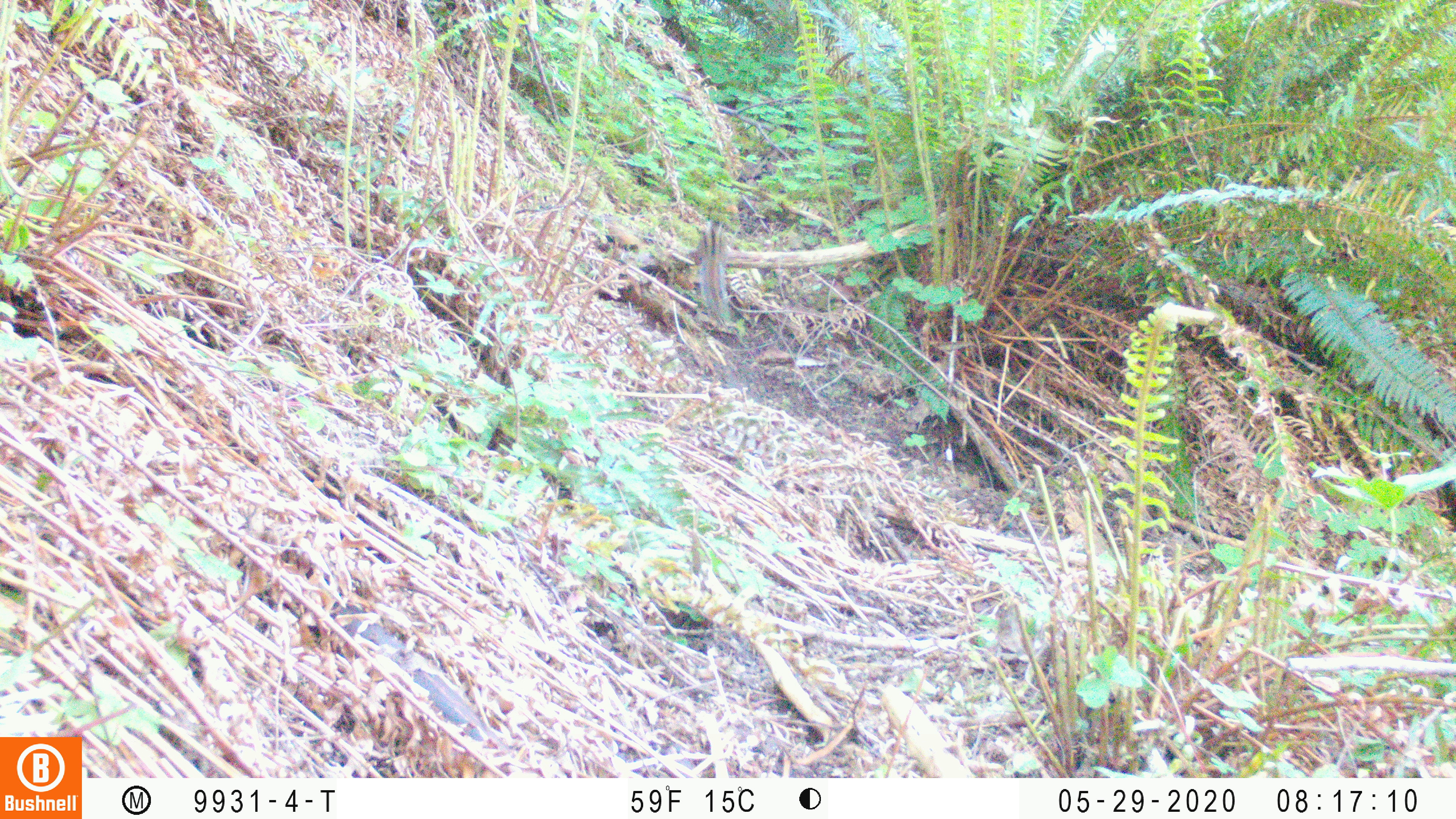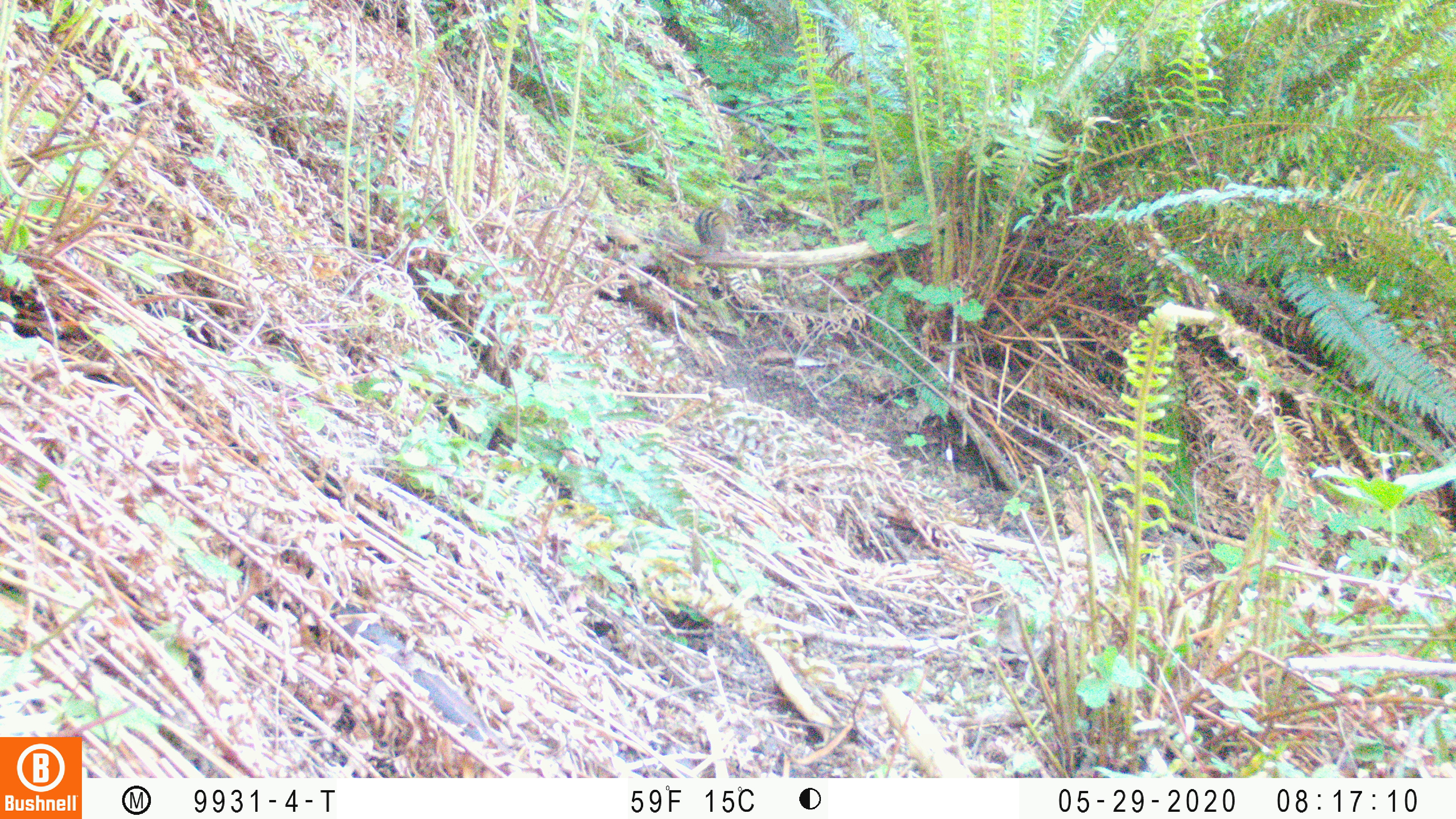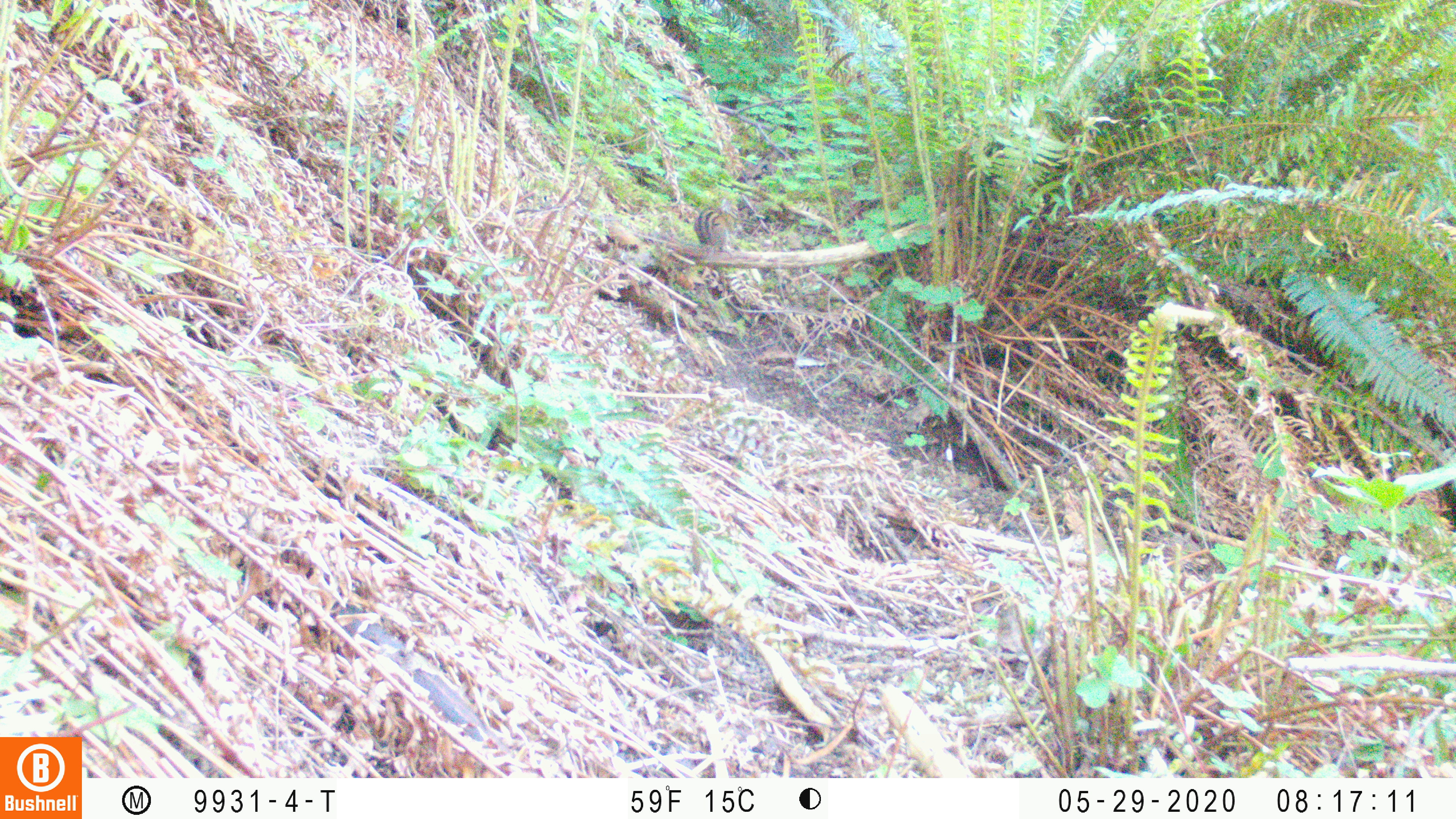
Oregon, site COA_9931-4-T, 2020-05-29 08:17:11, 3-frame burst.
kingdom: Animalia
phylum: Chordata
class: Mammalia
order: Rodentia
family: Sciuridae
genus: Neotamias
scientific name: Neotamias townsendii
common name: townsend's chipmunk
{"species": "townsend's chipmunk (Neotamias townsendii)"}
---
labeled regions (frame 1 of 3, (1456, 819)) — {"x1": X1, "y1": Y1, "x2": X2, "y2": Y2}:
townsend's chipmunk: {"x1": 690, "y1": 215, "x2": 734, "y2": 327}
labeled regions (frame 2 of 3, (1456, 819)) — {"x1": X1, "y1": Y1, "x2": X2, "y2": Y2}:
townsend's chipmunk: {"x1": 678, "y1": 196, "x2": 743, "y2": 260}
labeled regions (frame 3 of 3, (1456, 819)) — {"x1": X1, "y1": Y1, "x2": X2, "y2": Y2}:
townsend's chipmunk: {"x1": 673, "y1": 196, "x2": 743, "y2": 261}